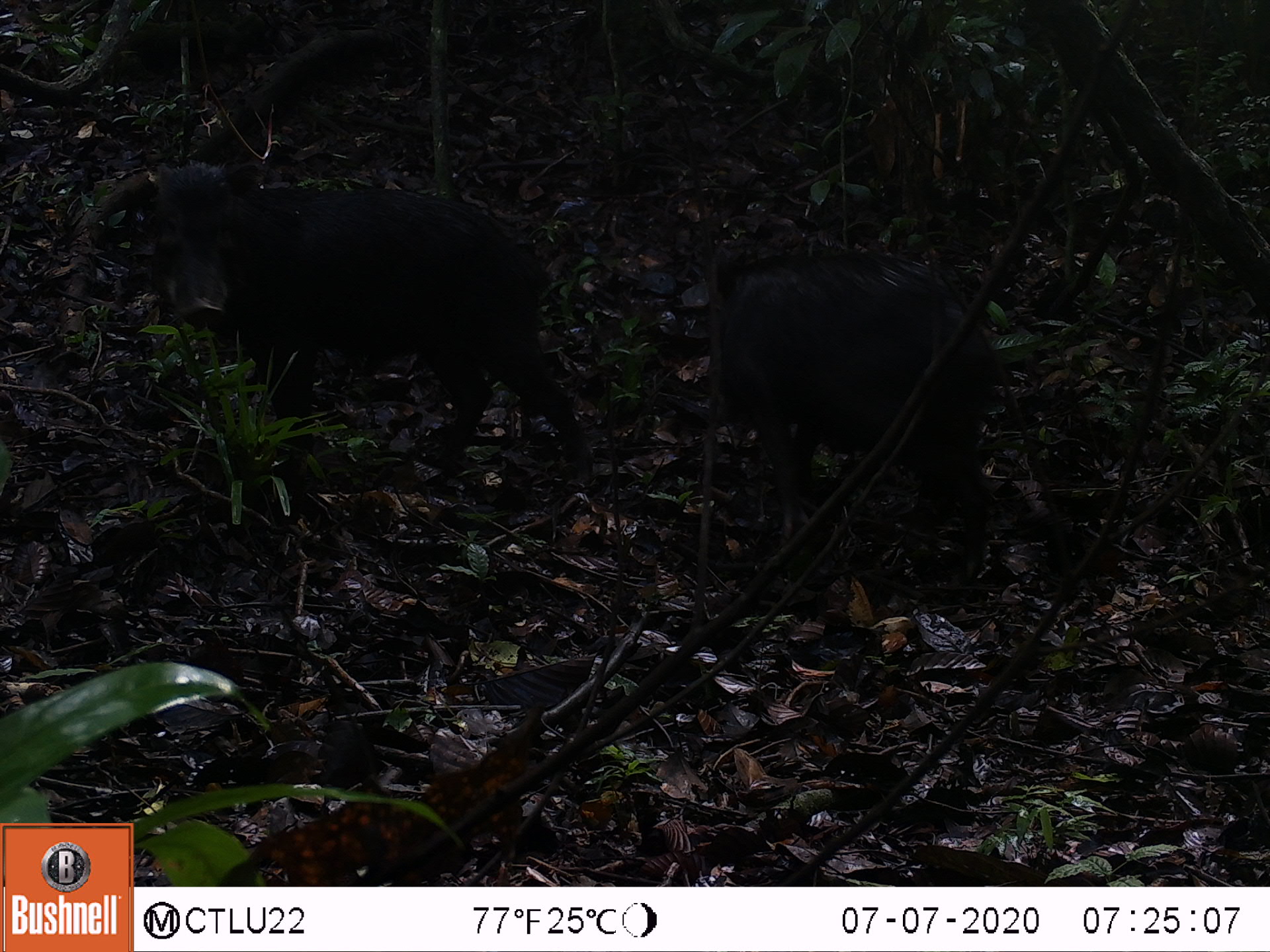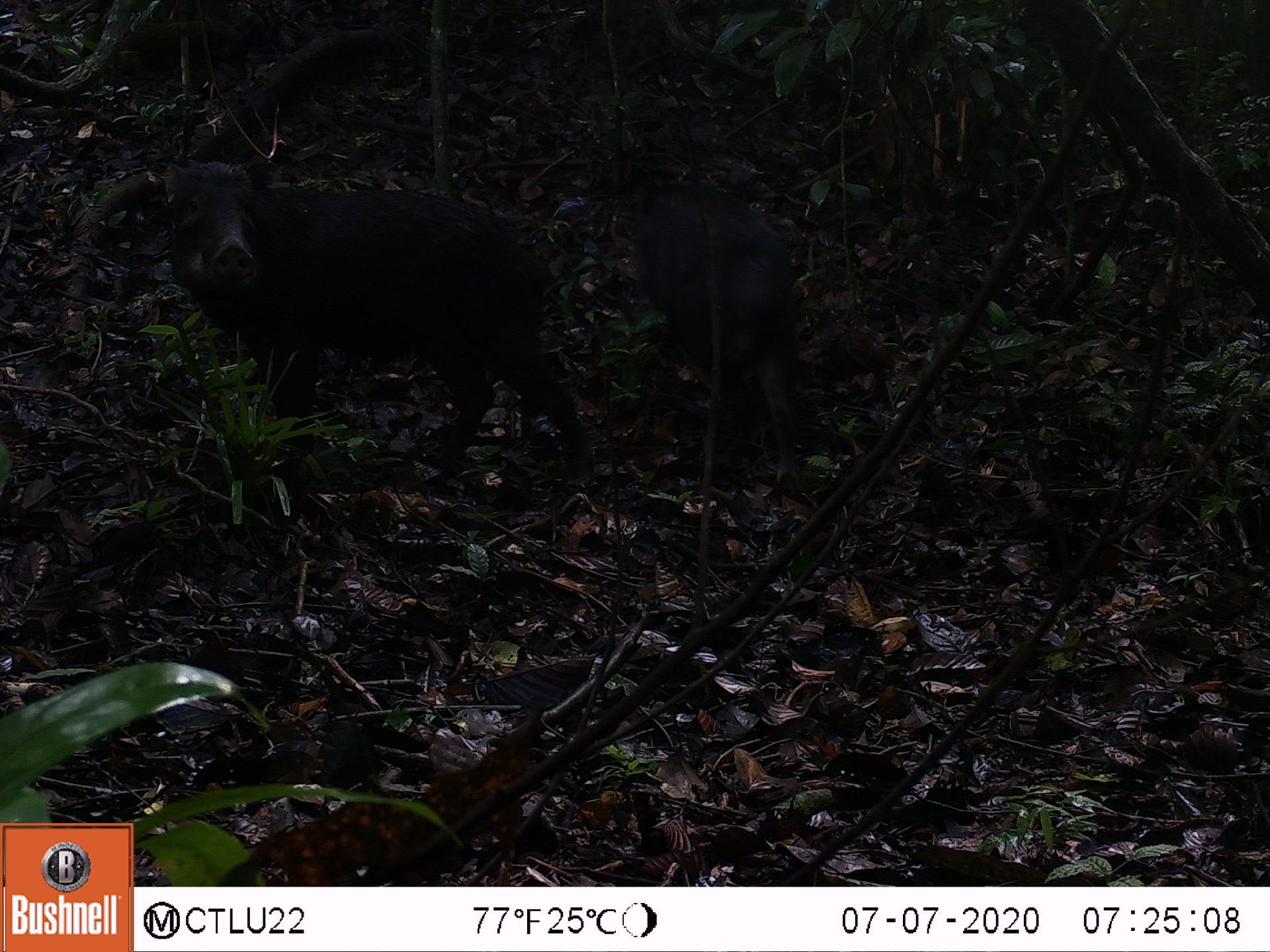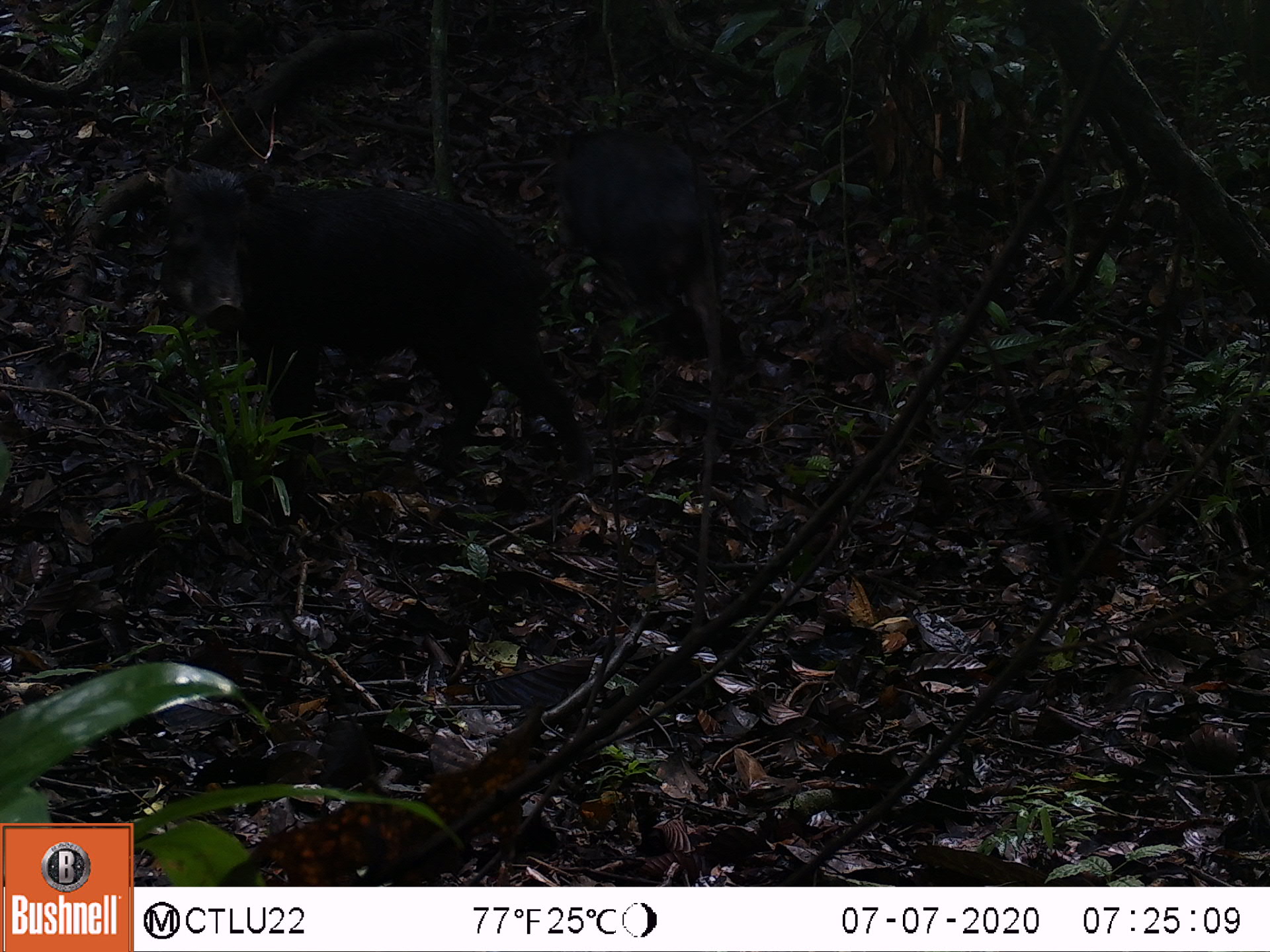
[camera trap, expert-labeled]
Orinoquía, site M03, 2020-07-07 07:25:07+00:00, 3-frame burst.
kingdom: Animalia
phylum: Chordata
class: Mammalia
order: Artiodactyla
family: Tayassuidae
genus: Pecari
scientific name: Pecari tajacu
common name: collared peccary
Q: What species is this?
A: Collared peccary (Pecari tajacu).